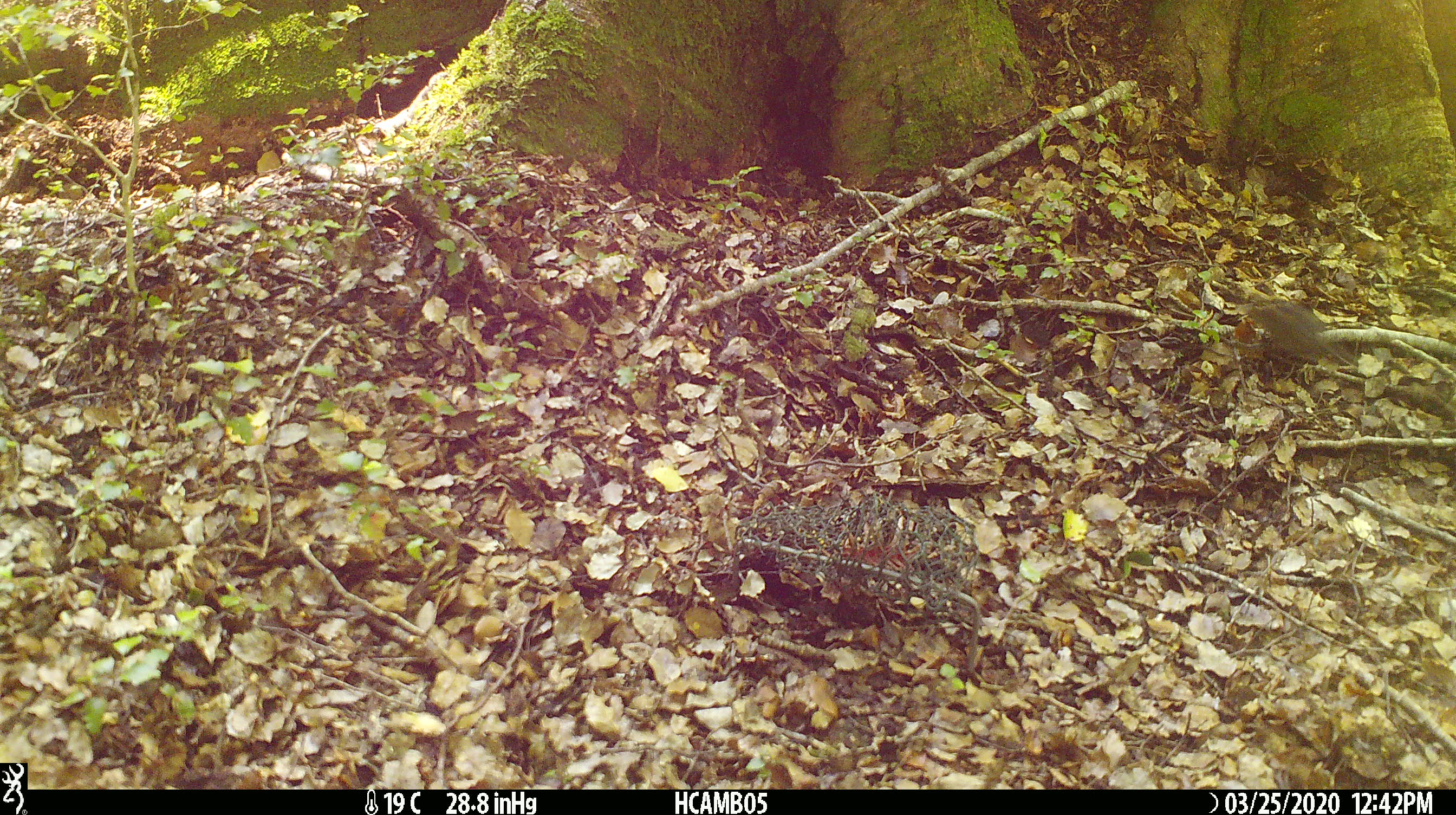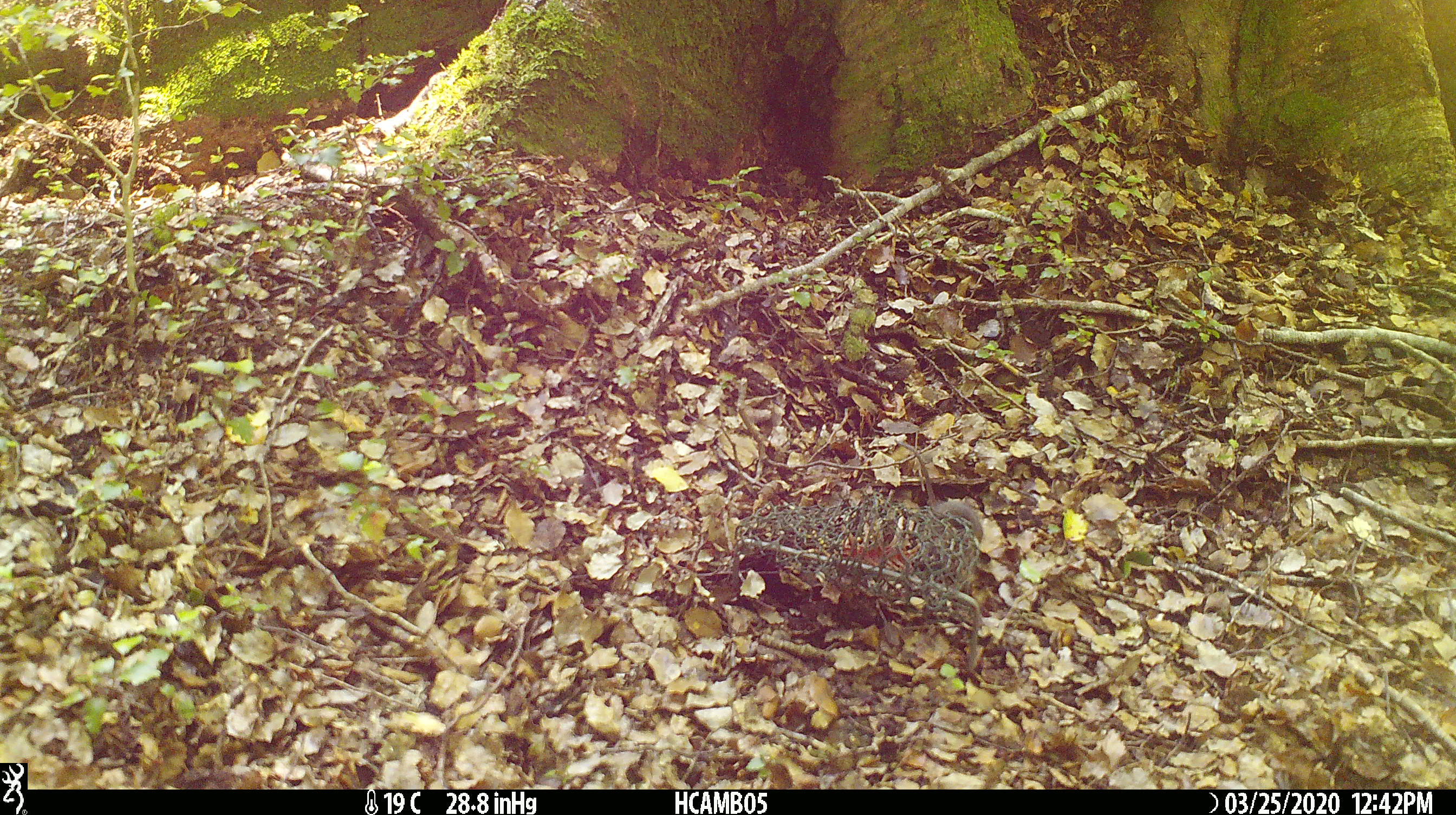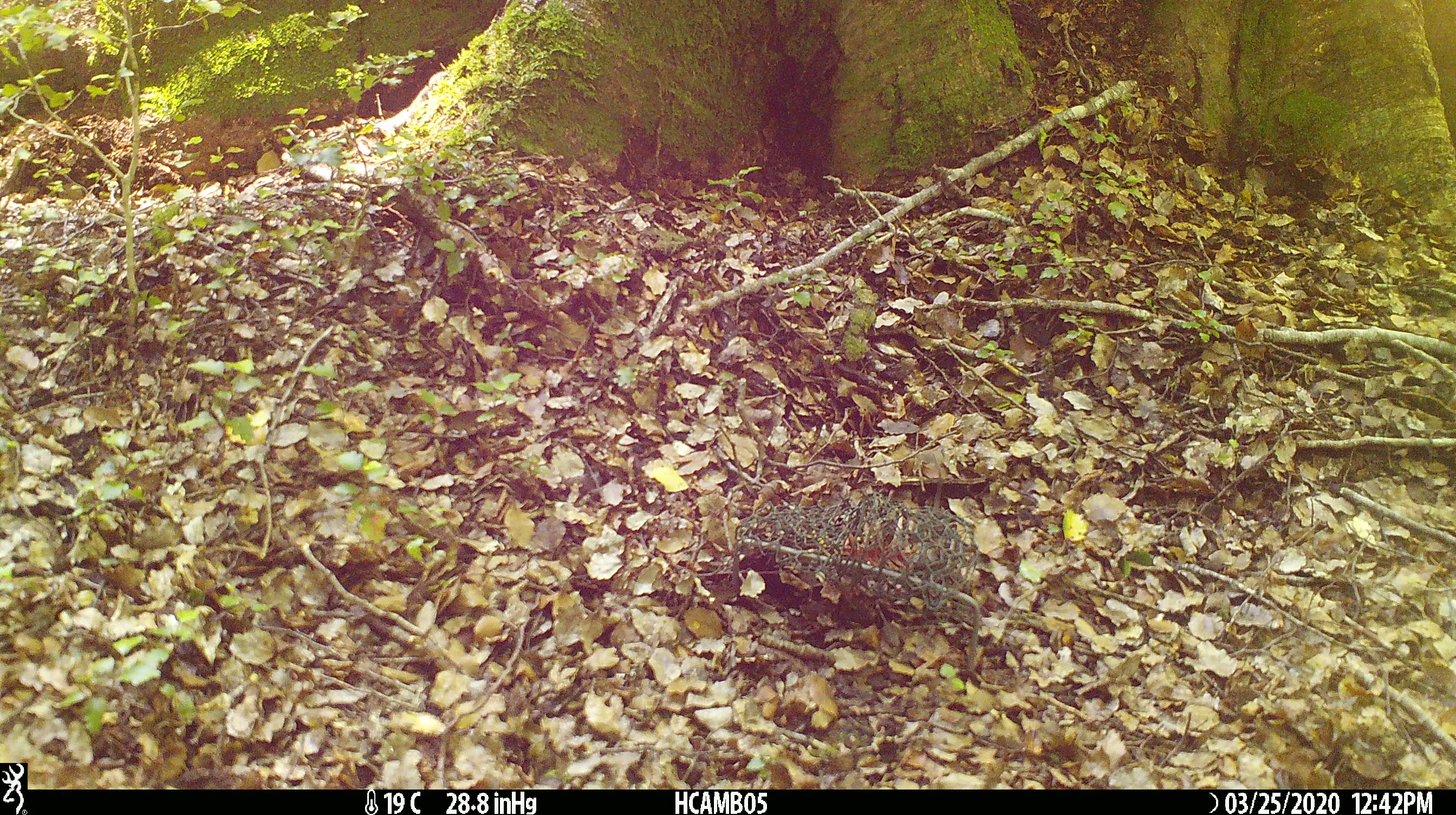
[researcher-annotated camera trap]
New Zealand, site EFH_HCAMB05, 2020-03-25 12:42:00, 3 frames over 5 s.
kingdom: Animalia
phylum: Chordata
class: Mammalia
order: Rodentia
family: Muridae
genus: Mus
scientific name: Mus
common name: mouse